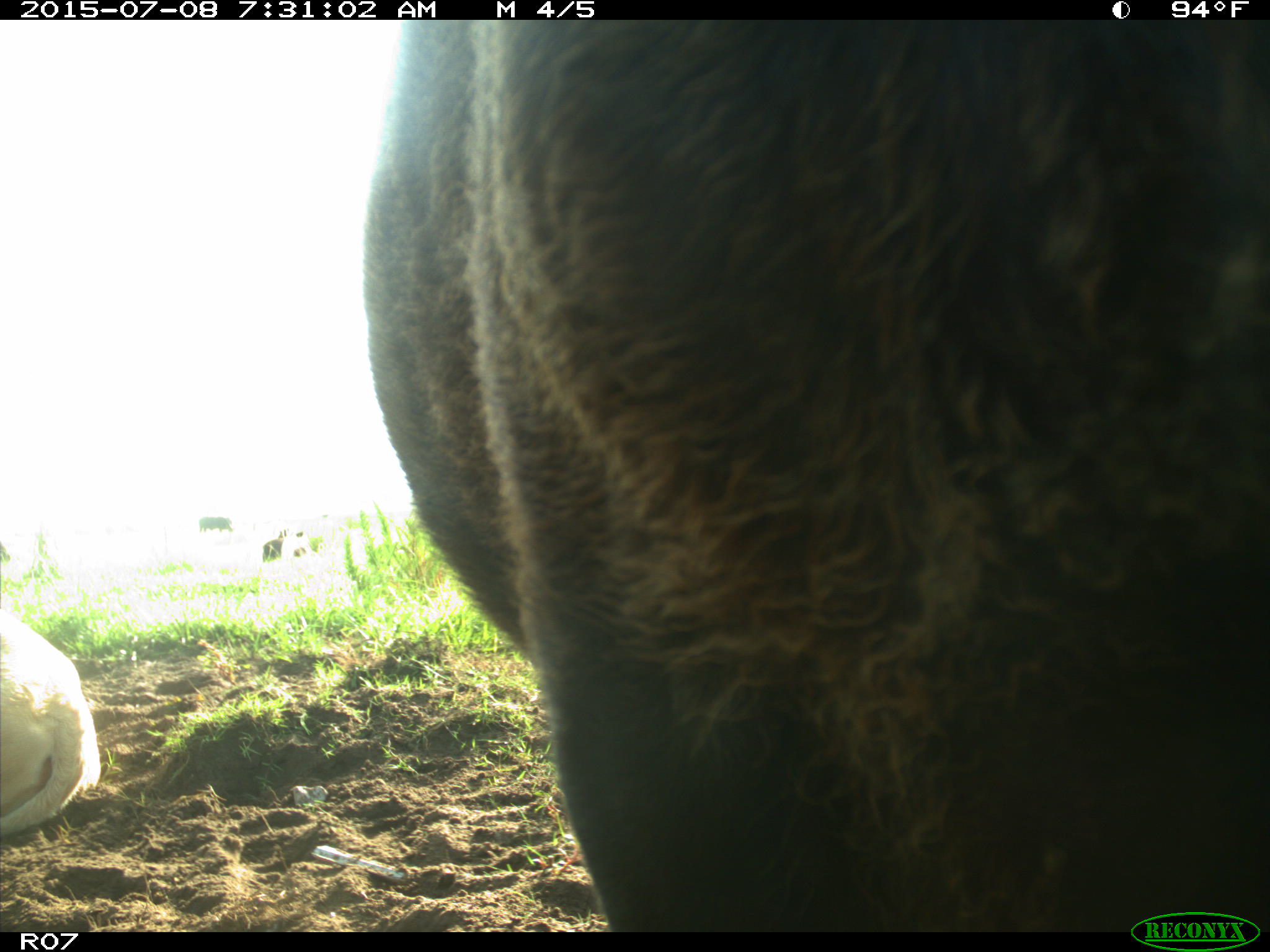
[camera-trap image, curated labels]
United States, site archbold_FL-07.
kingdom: Animalia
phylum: Chordata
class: Mammalia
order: Artiodactyla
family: Bovidae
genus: Bos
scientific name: Bos taurus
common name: domestic cow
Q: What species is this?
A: Bos taurus (domestic cow).